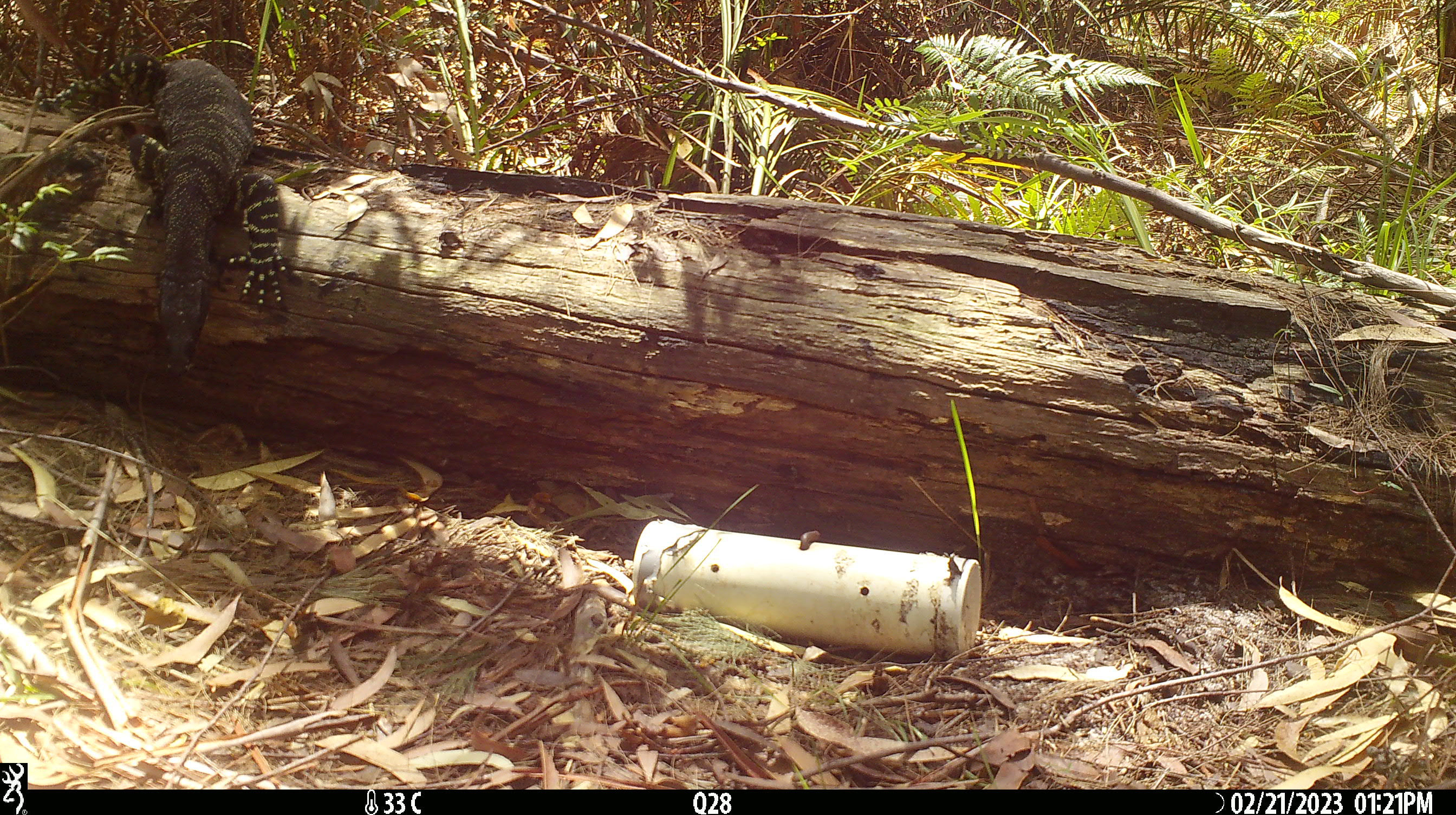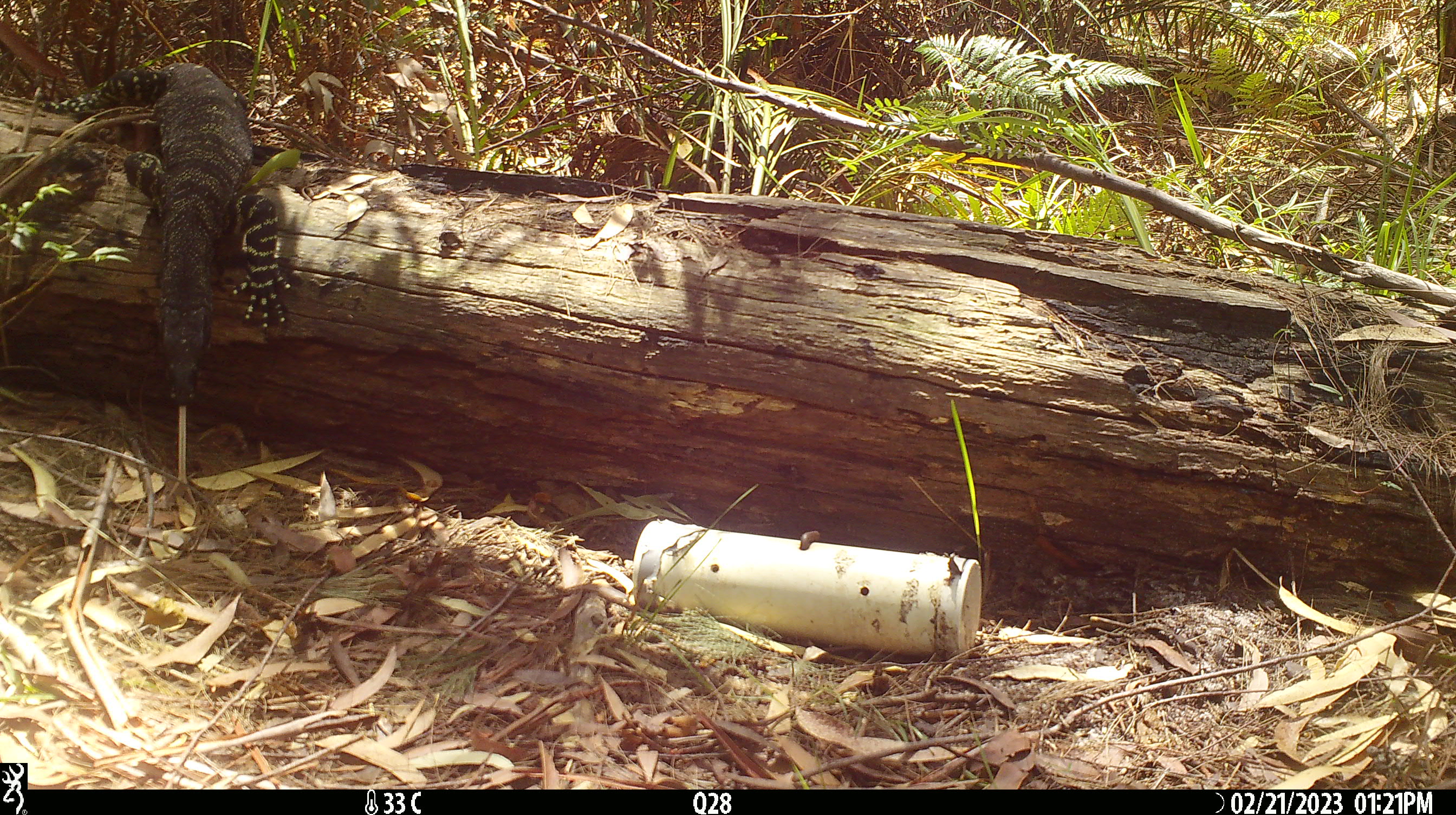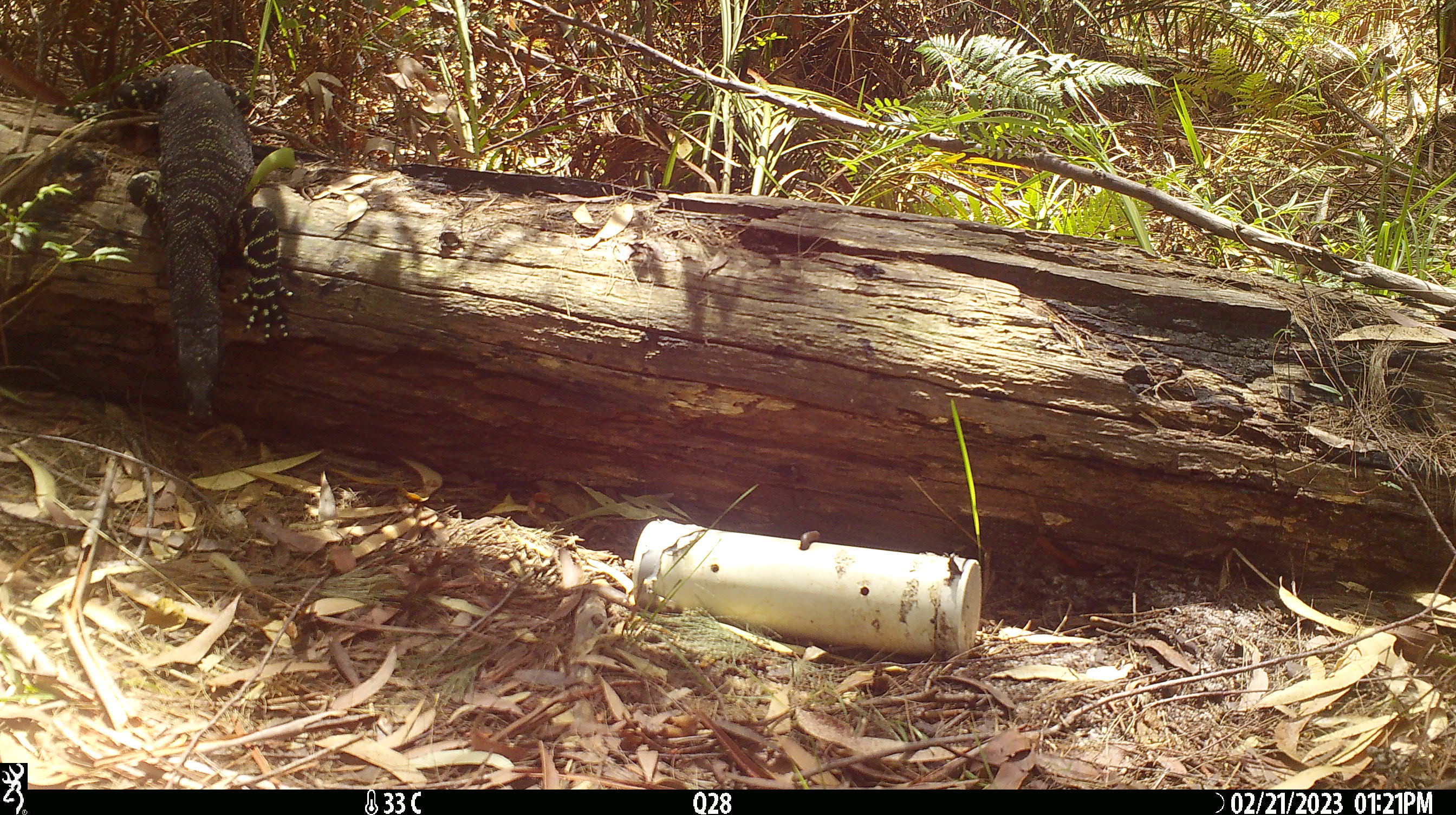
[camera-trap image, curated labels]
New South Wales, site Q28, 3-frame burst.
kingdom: Animalia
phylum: Chordata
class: Reptilia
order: Squamata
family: Varanidae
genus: Varanus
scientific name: Varanus varius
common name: lace monitor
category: goanna